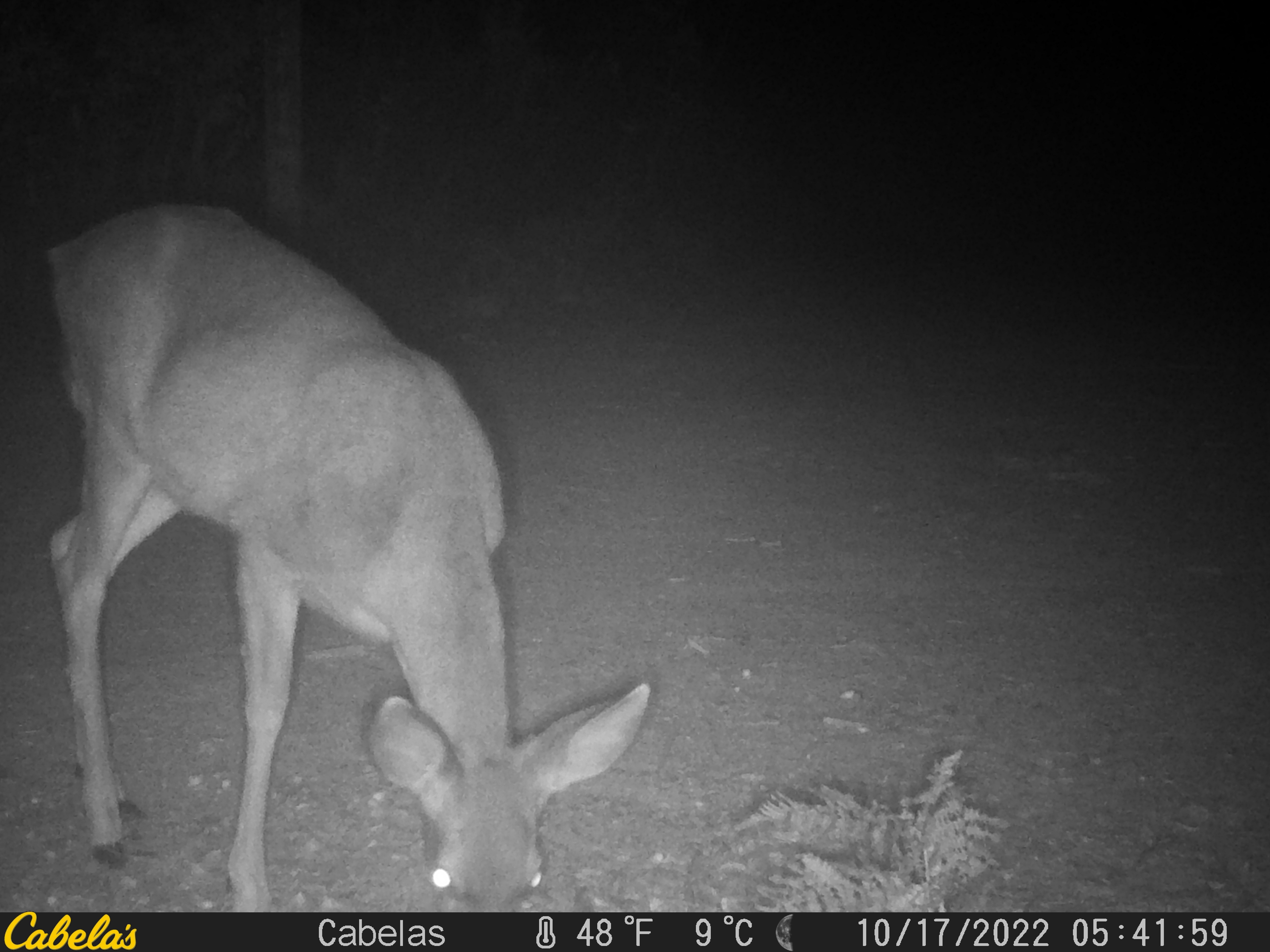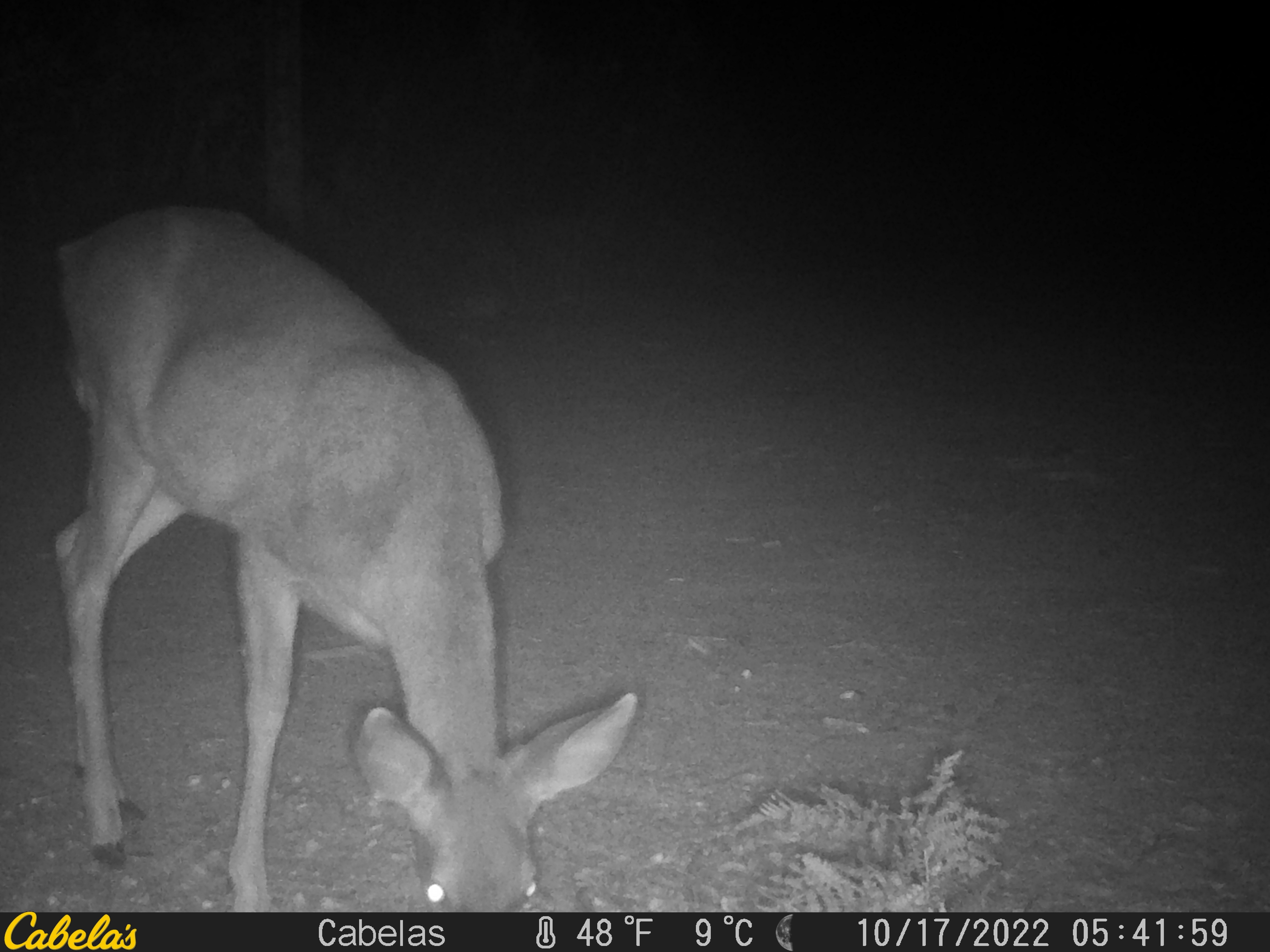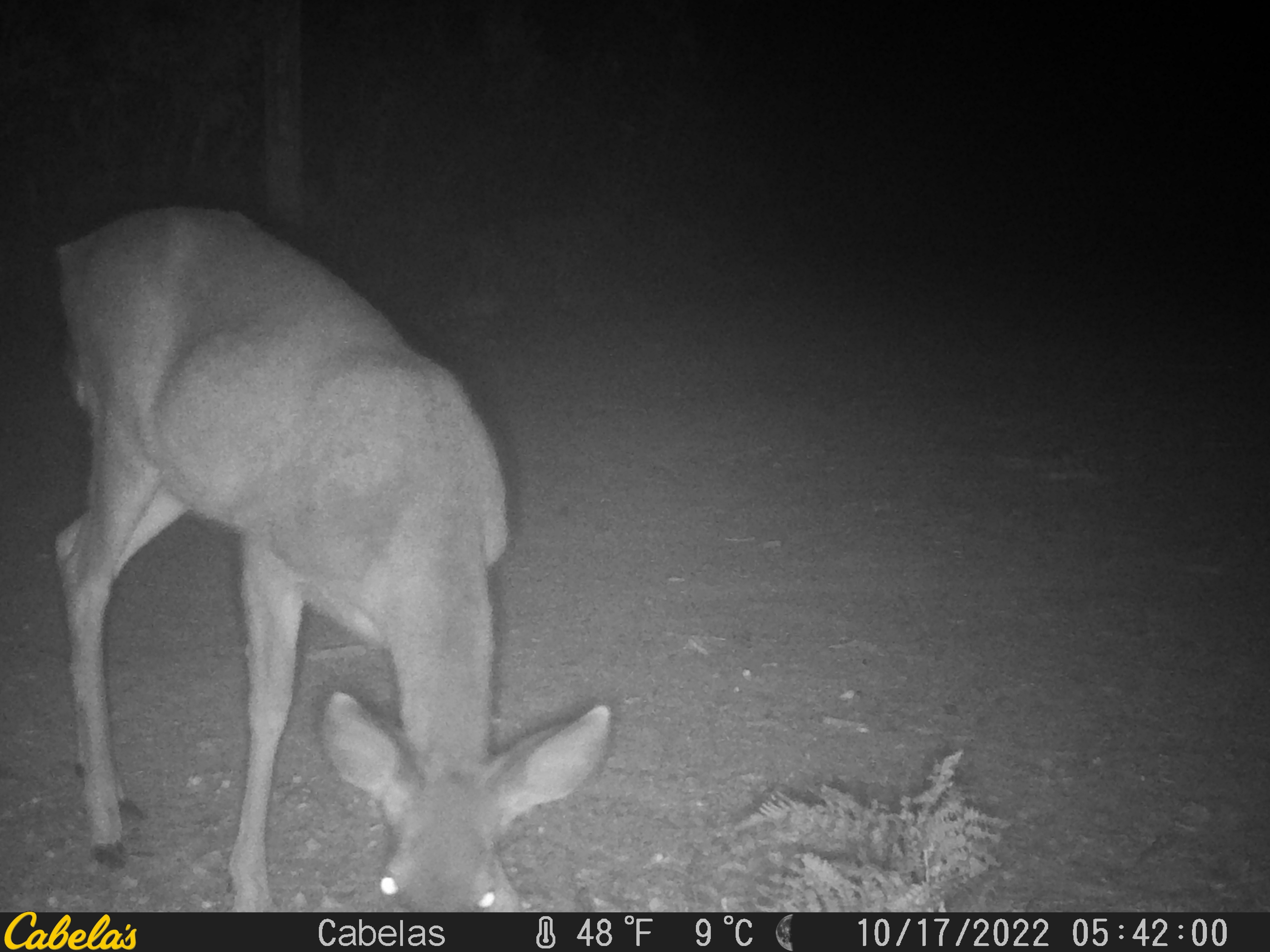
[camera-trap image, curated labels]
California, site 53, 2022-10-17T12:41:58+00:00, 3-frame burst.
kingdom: Animalia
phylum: Chordata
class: Mammalia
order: Artiodactyla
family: Cervidae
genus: Odocoileus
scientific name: Odocoileus hemionus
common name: mule deer